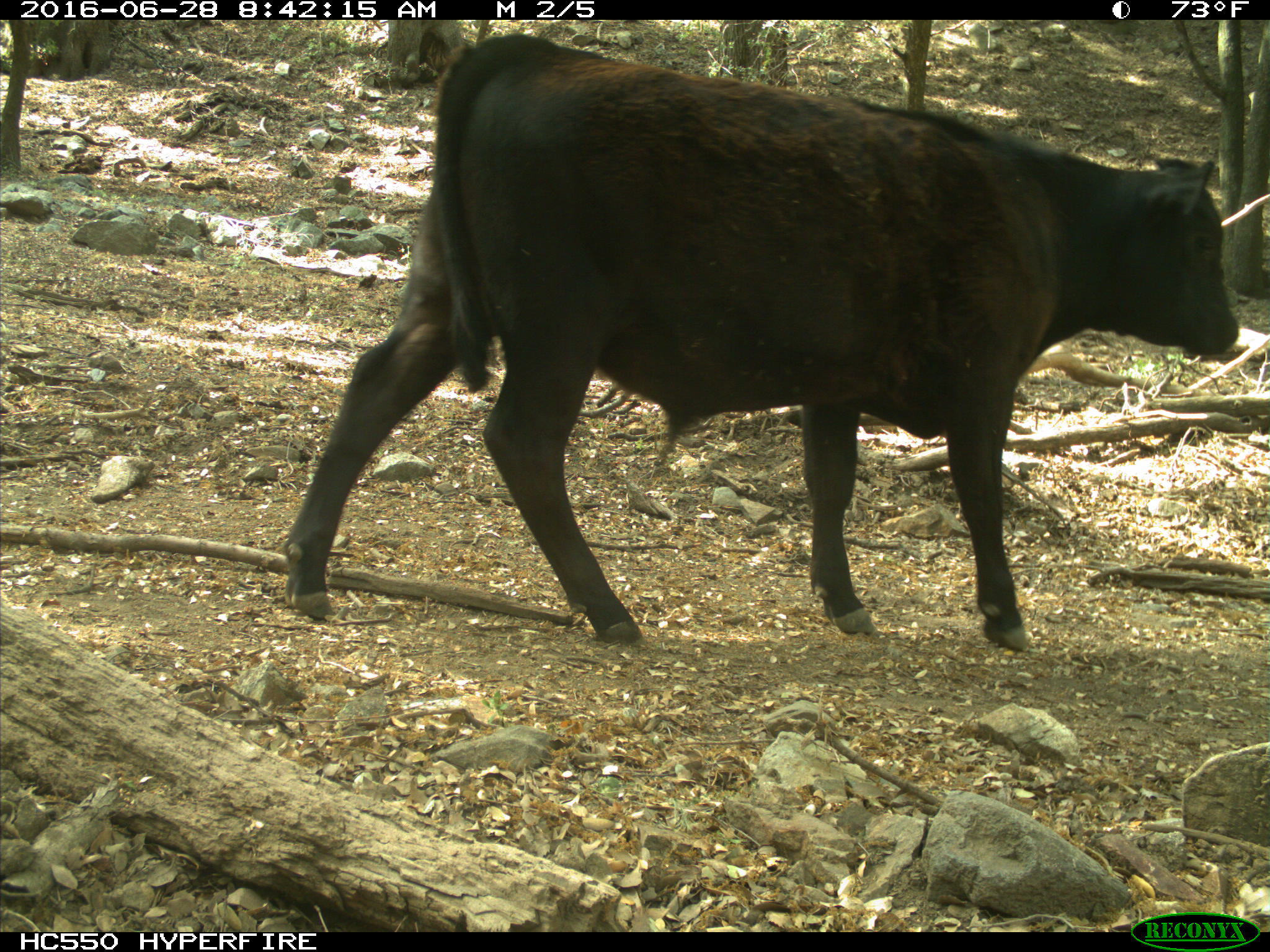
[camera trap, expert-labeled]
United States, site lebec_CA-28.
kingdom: Animalia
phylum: Chordata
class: Mammalia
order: Artiodactyla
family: Bovidae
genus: Bos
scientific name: Bos taurus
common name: domestic cow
Bos taurus (domestic cow).